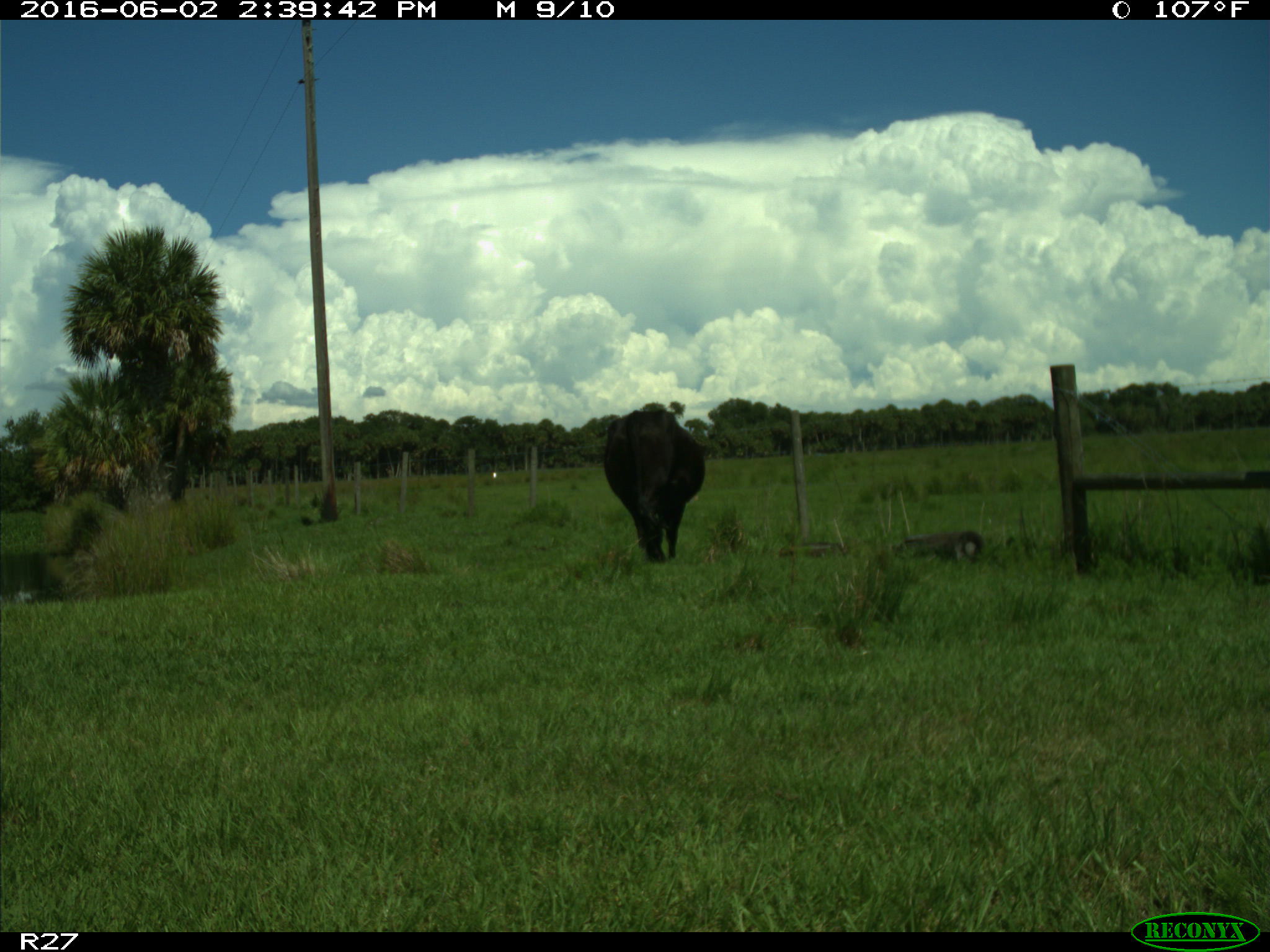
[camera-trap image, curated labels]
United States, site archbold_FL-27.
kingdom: Animalia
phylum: Chordata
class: Mammalia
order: Artiodactyla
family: Bovidae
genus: Bos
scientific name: Bos taurus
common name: domestic cow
Bos taurus (domestic cow).